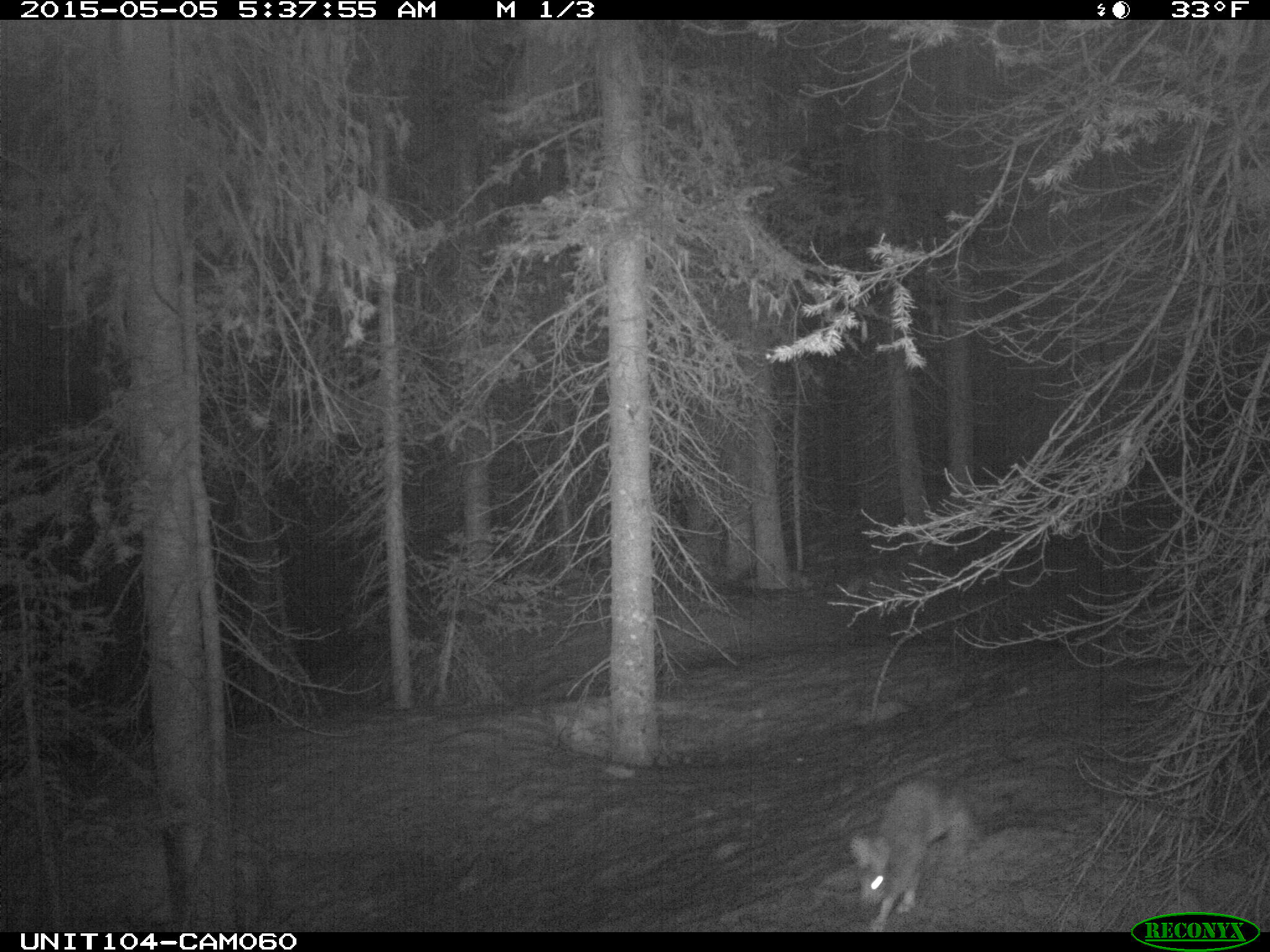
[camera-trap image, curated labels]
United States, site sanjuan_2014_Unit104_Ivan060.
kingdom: Animalia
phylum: Chordata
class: Mammalia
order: Lagomorpha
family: Leporidae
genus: Lepus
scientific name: Lepus americanus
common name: snowshoe hare